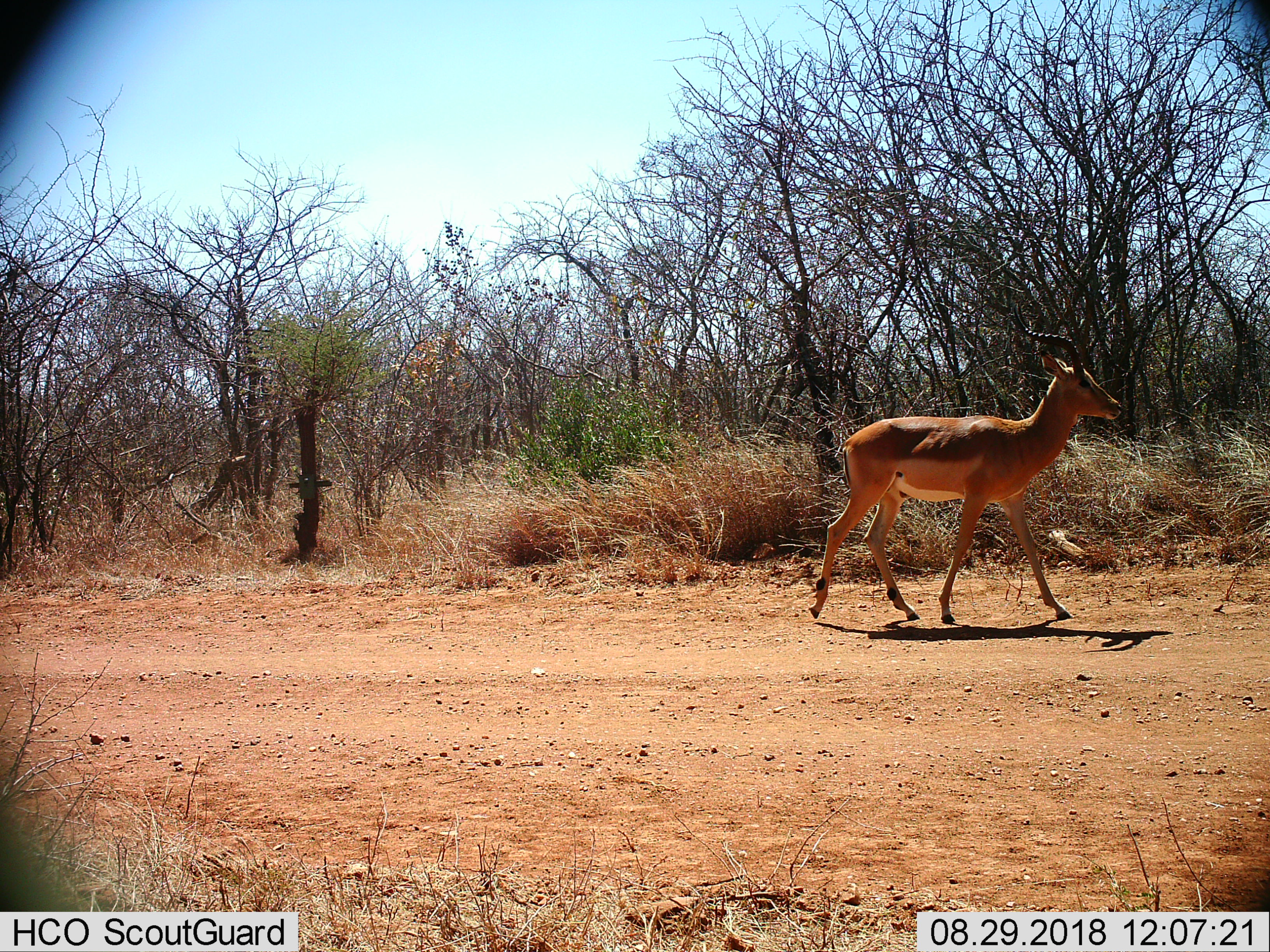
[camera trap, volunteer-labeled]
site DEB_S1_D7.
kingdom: Animalia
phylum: Chordata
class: Mammalia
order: Artiodactyla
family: Bovidae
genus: Aepyceros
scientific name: Aepyceros melampus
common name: impala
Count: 1.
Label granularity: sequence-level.